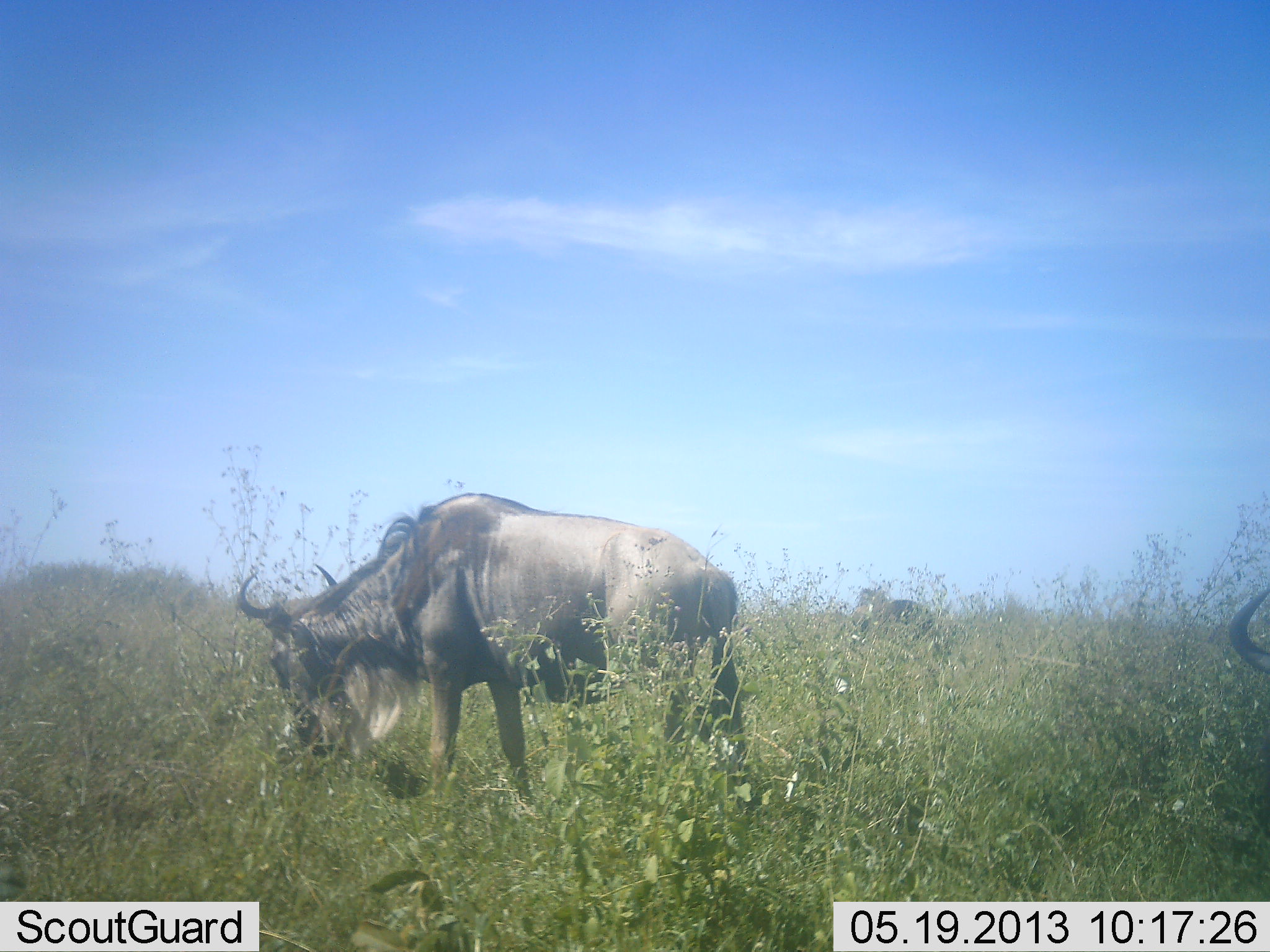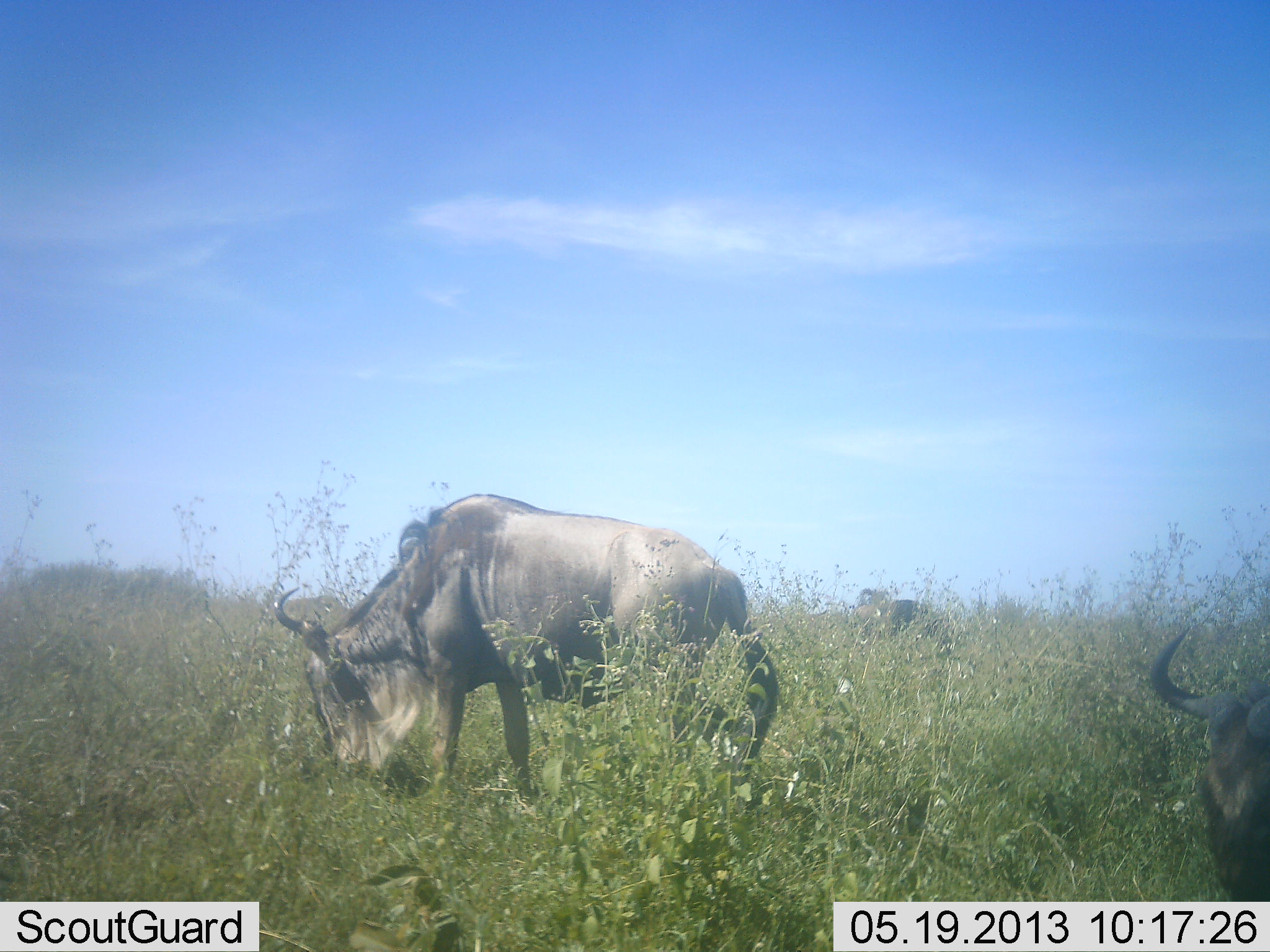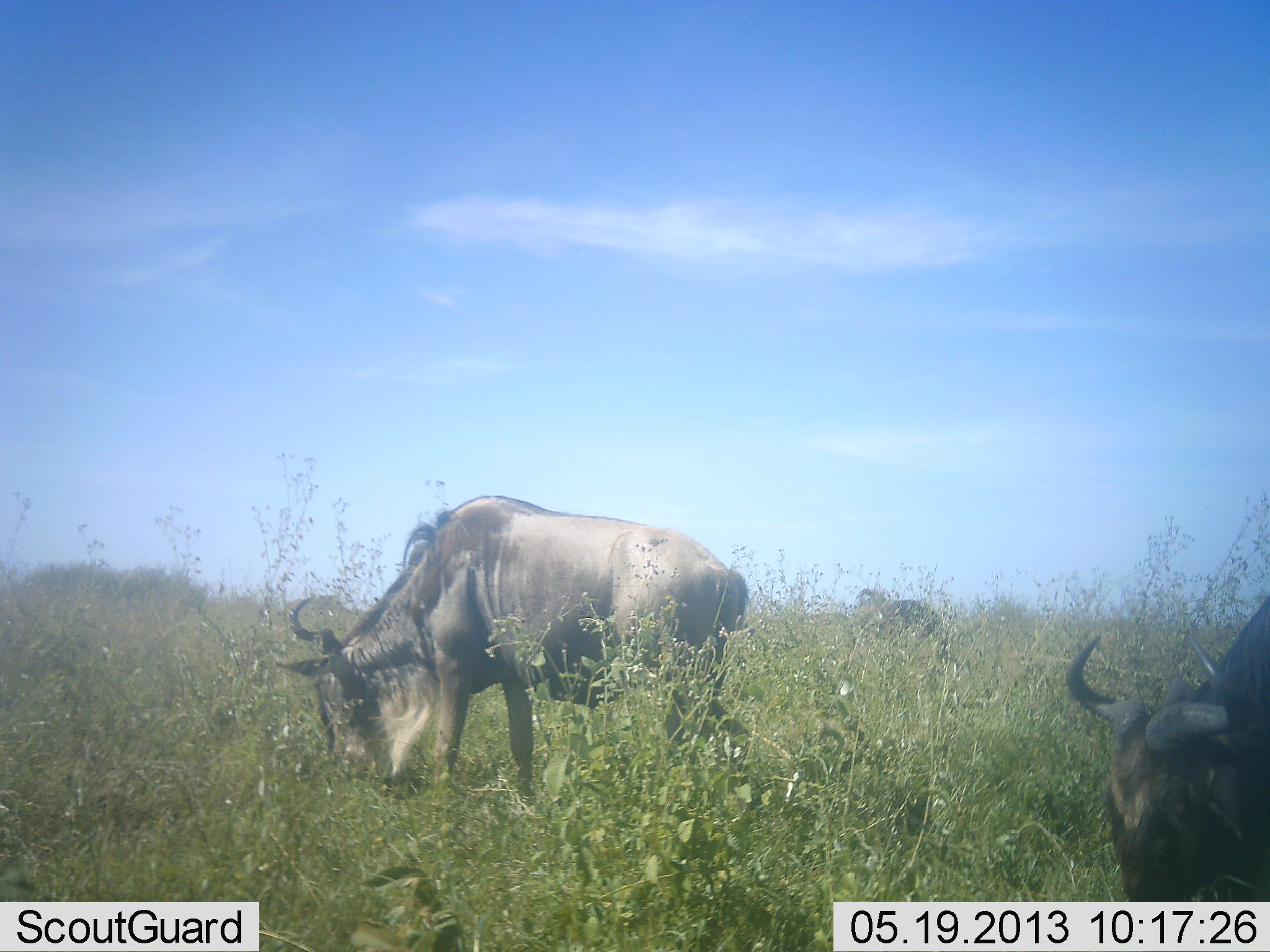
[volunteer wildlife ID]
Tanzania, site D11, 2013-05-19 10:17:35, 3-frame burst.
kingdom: Animalia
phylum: Chordata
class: Mammalia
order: Artiodactyla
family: Bovidae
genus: Connochaetes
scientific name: Connochaetes taurinus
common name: blue wildebeest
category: wildebeest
Wildebeest (blue wildebeest) (Connochaetes taurinus), count 3. Behavior (volunteer vote fractions): standing 26%, resting 4%, moving 9%, interacting 0%. Young present (vote fraction): 0%. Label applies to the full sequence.